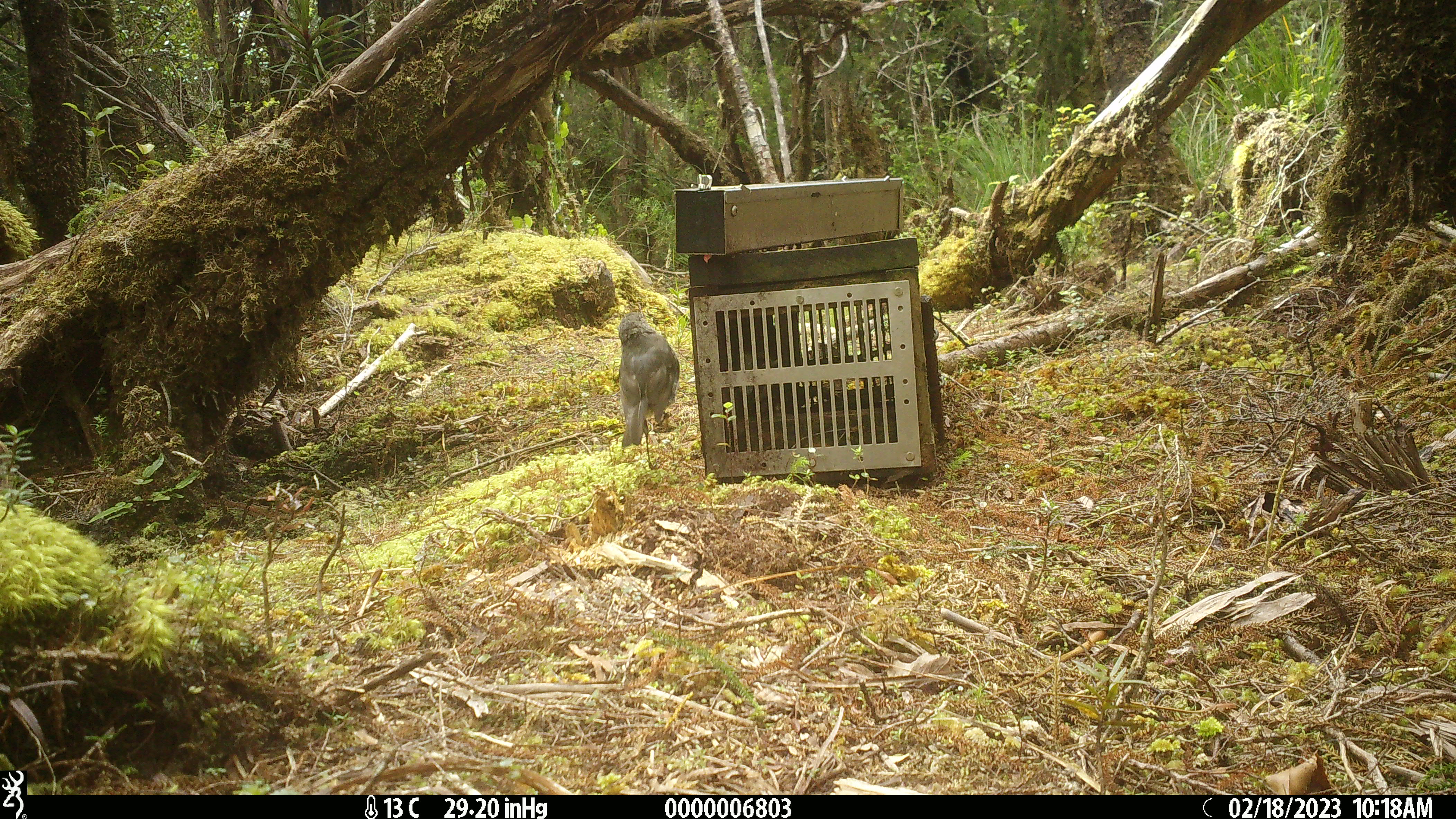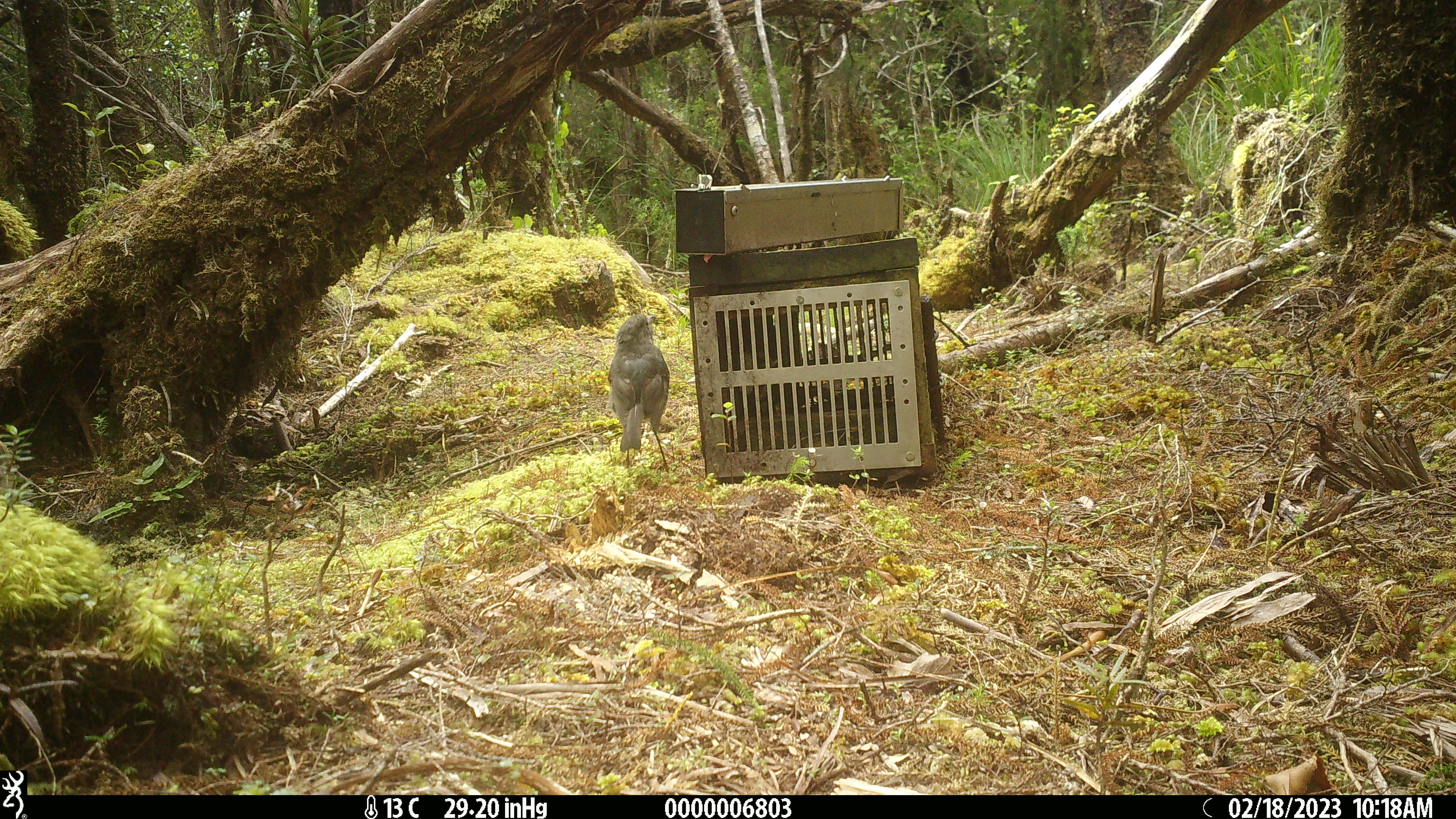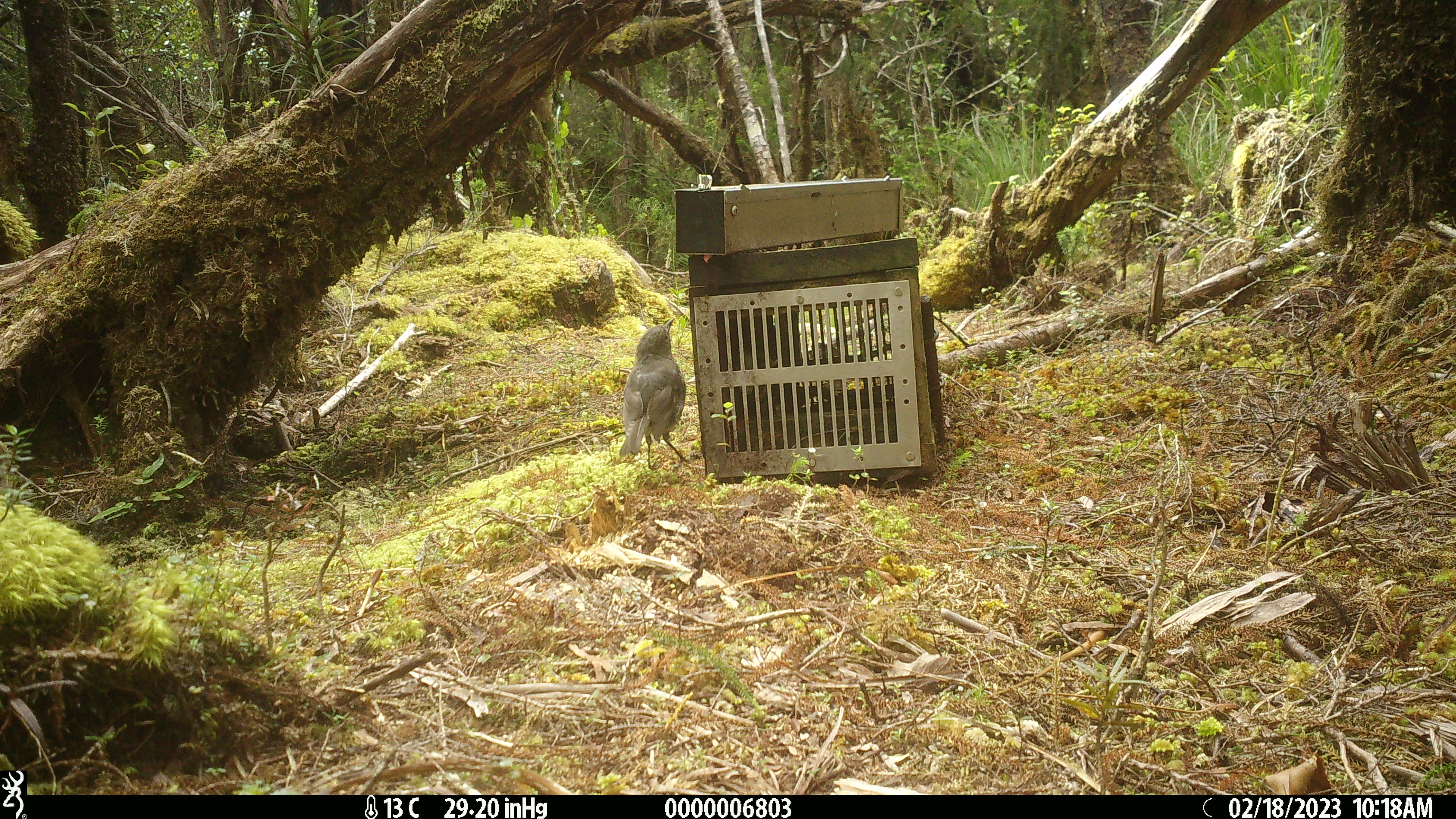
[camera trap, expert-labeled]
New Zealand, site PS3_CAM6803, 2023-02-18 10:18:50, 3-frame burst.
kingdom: Animalia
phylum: Chordata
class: Aves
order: Passeriformes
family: Petroicidae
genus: Petroica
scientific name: Petroica australis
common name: new zealand robin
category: robin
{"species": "robin (new zealand robin) (Petroica australis)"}